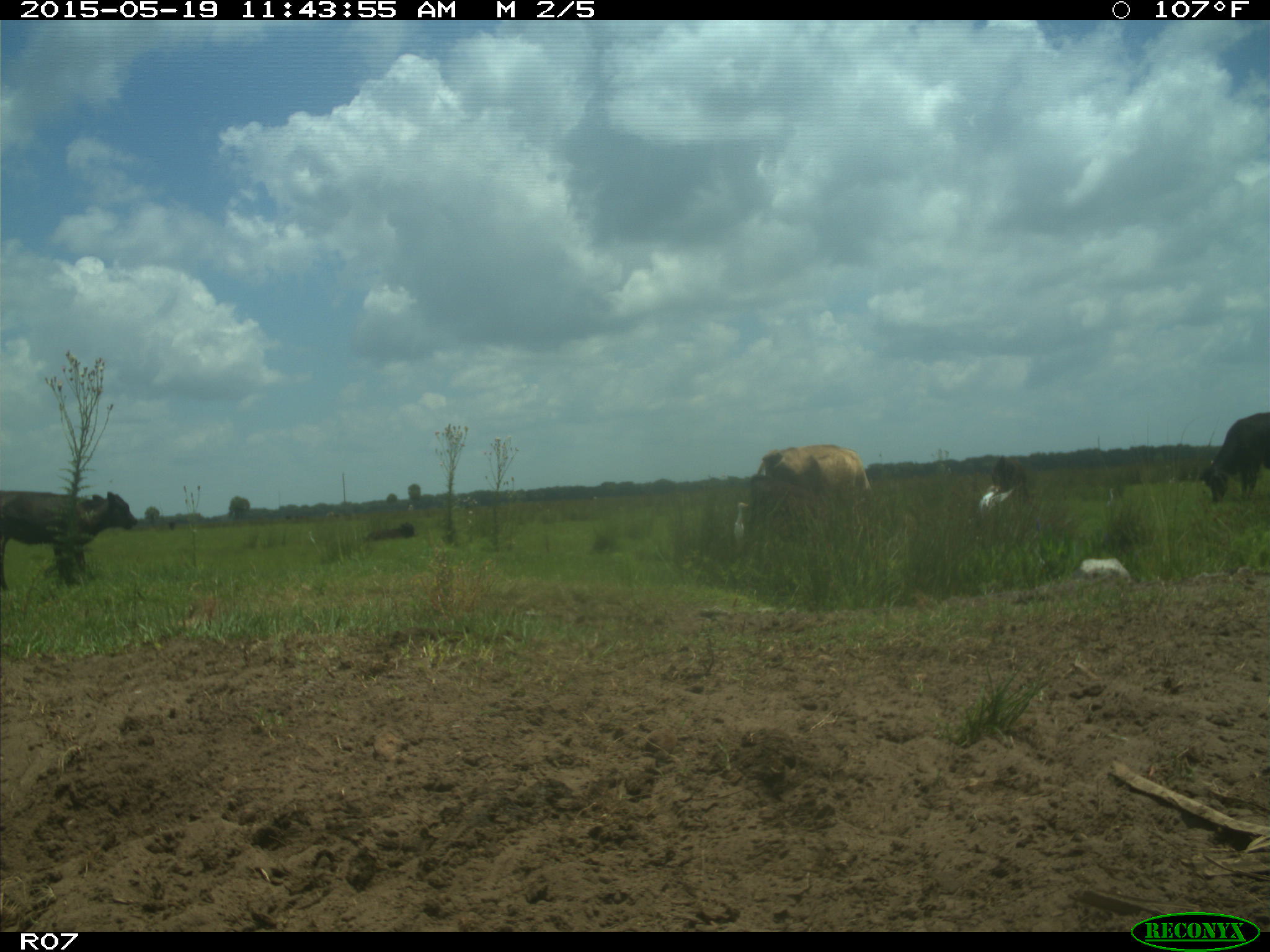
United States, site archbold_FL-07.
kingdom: Animalia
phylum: Chordata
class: Mammalia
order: Artiodactyla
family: Bovidae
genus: Bos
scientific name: Bos taurus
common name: domestic cow